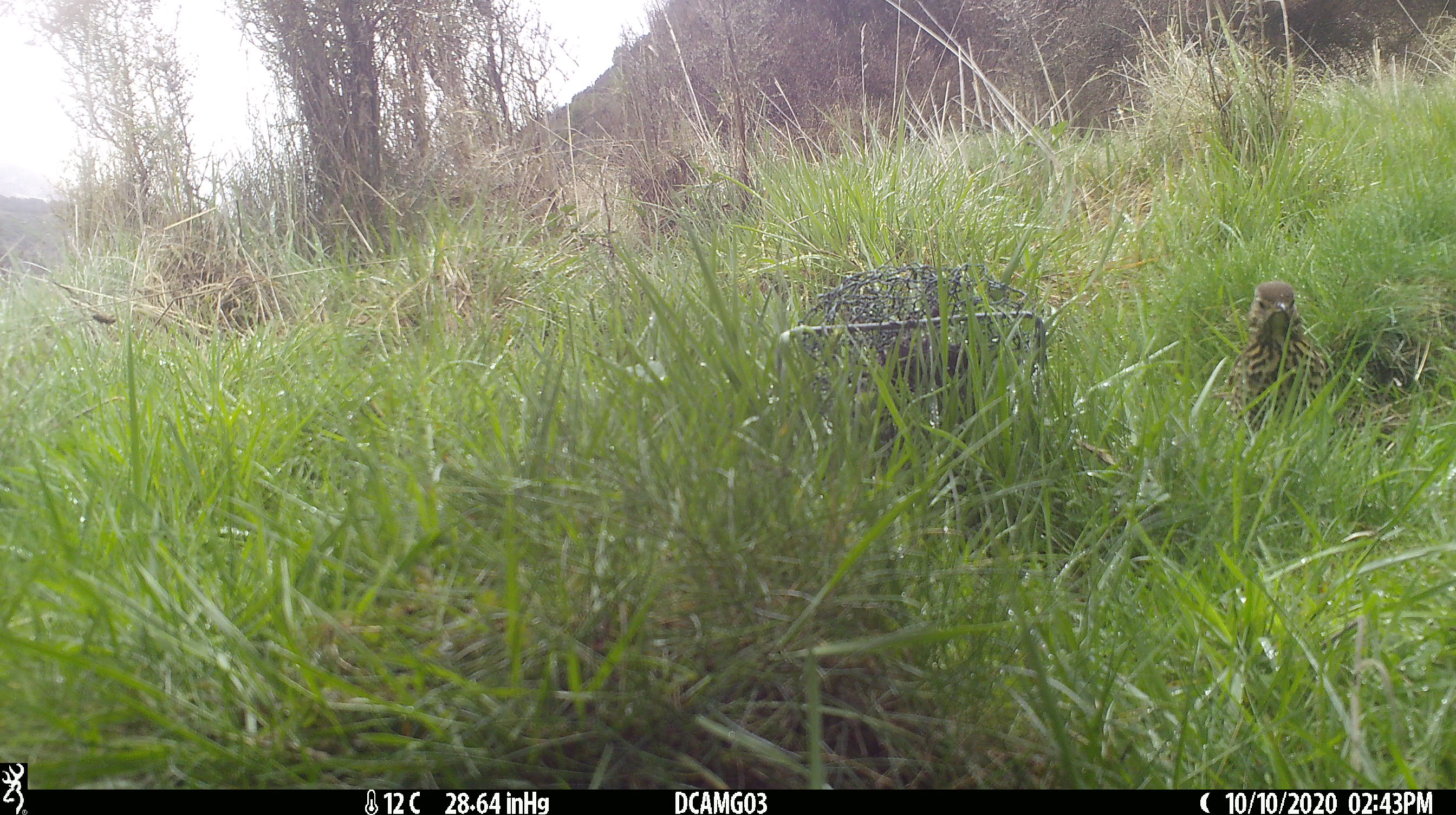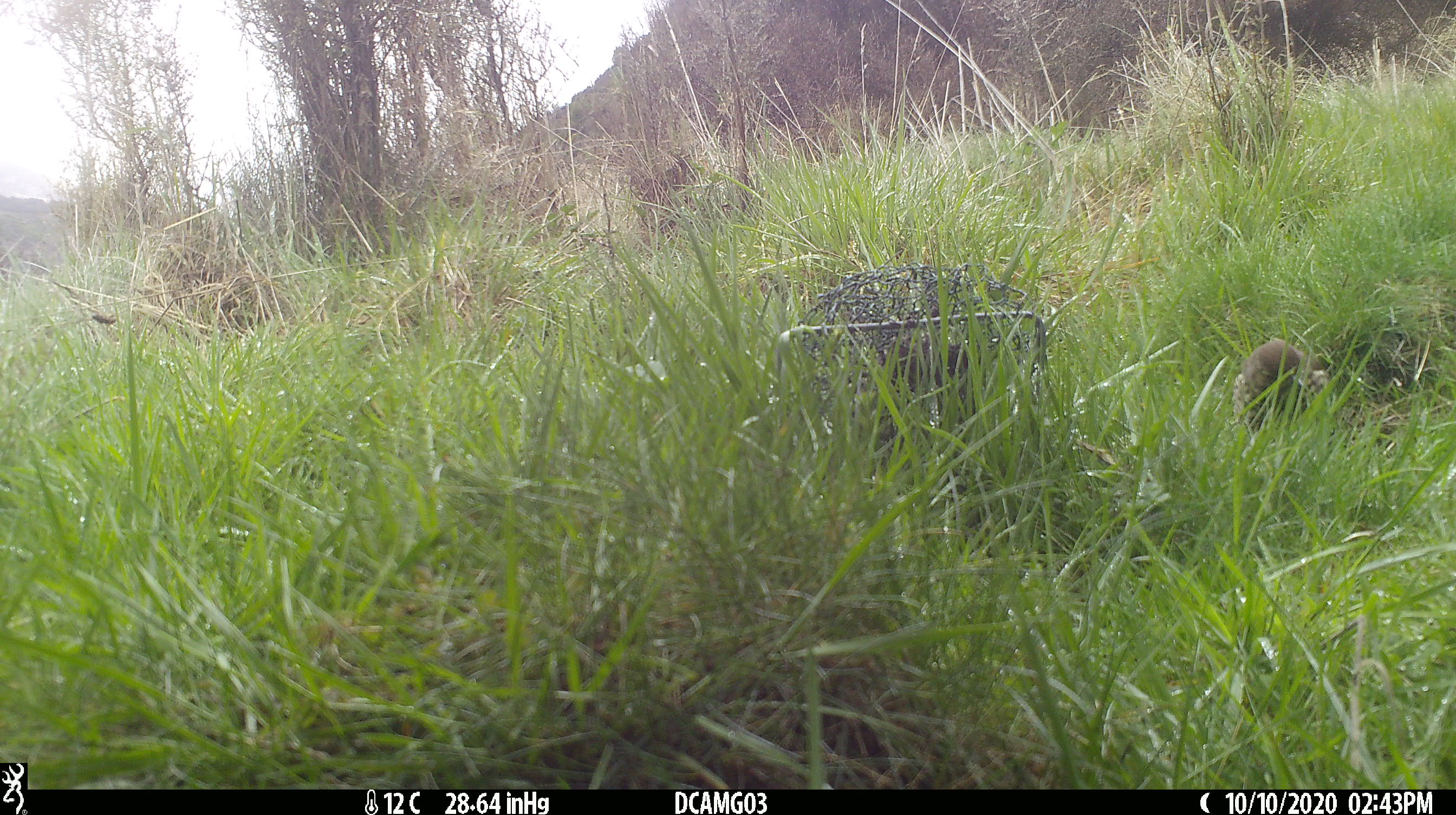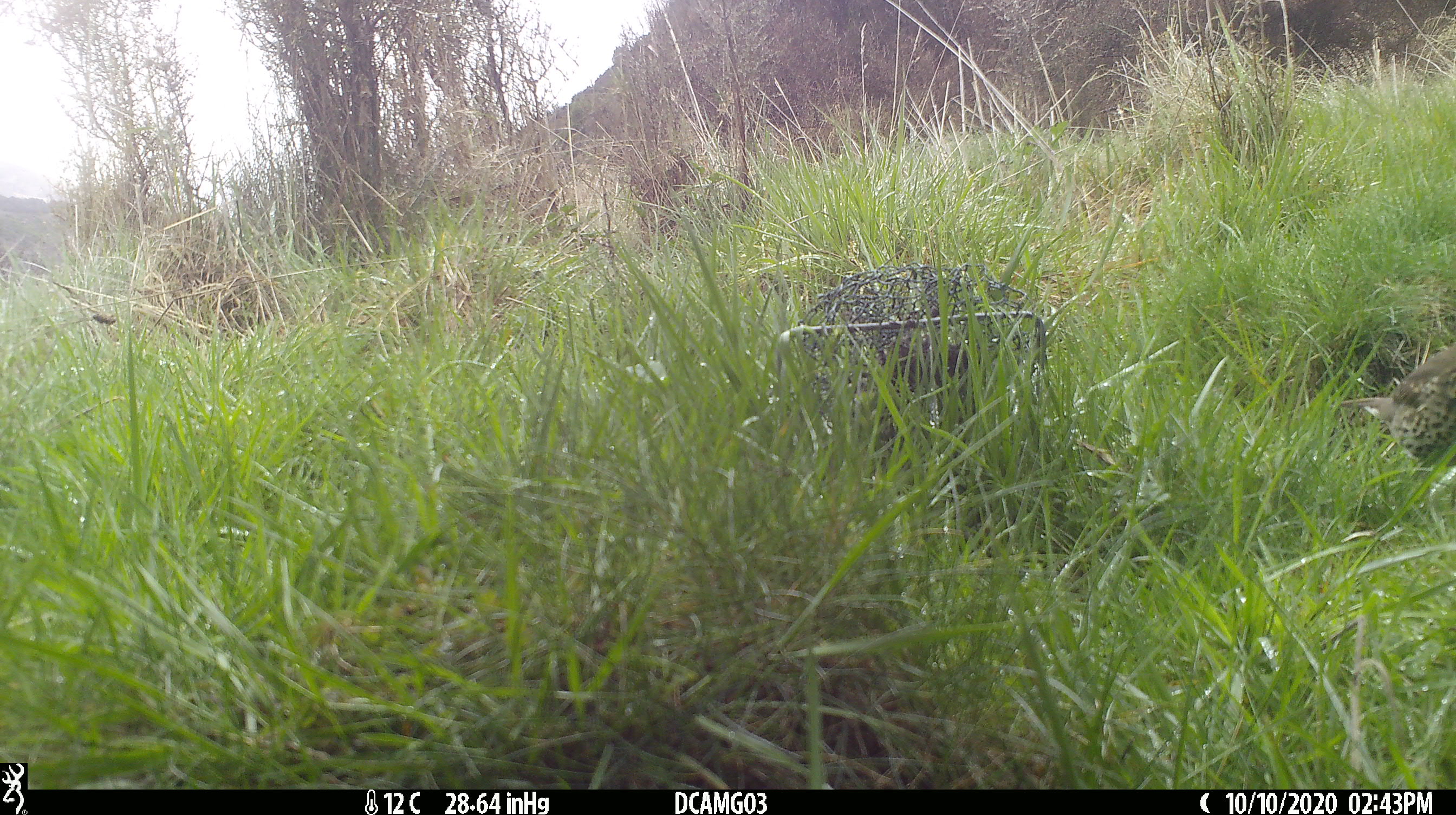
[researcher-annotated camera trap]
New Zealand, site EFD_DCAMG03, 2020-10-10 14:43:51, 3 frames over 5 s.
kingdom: Animalia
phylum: Chordata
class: Aves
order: Passeriformes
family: Turdidae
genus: Turdus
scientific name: Turdus philomelos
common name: song thrush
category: thrush